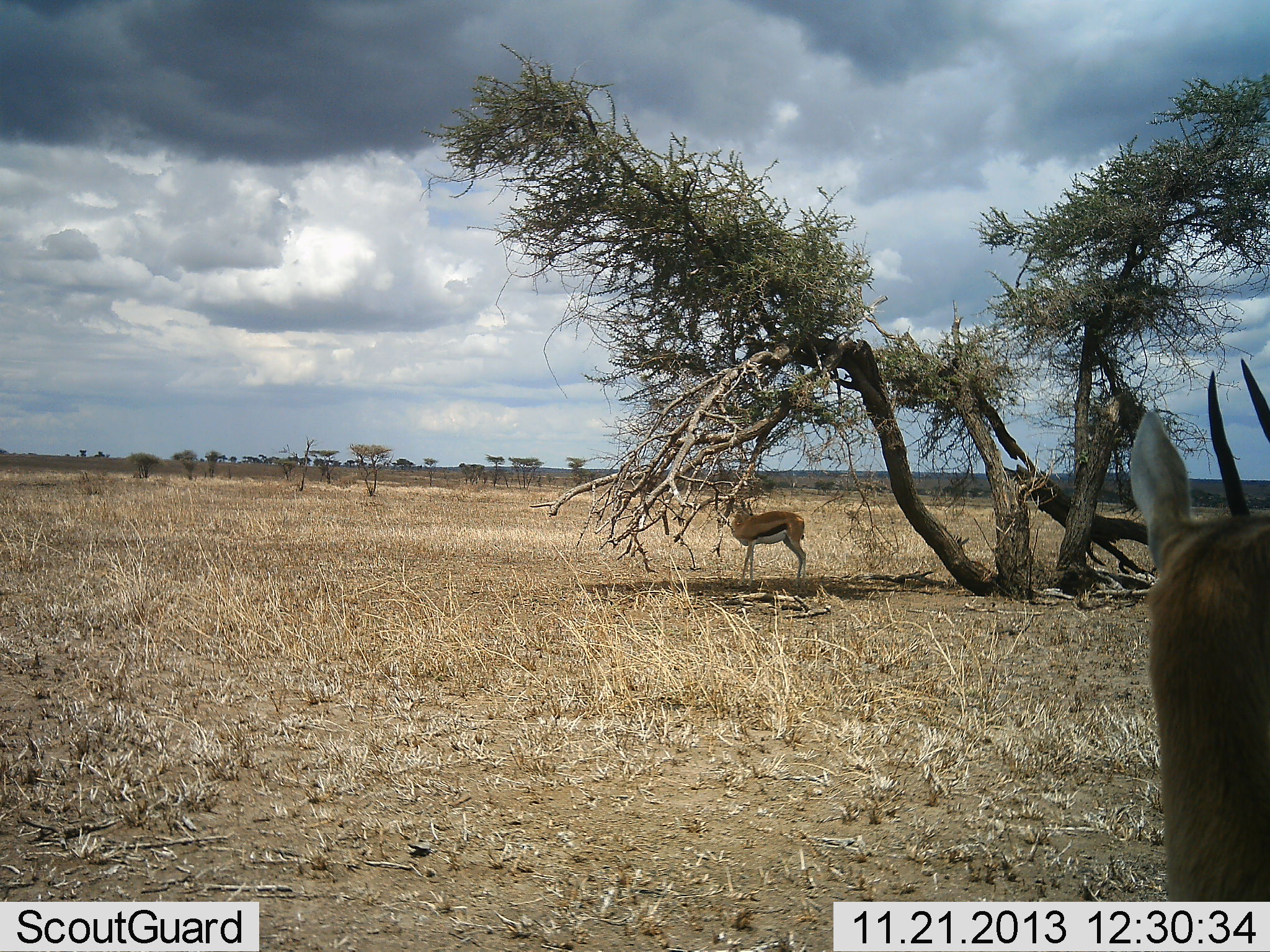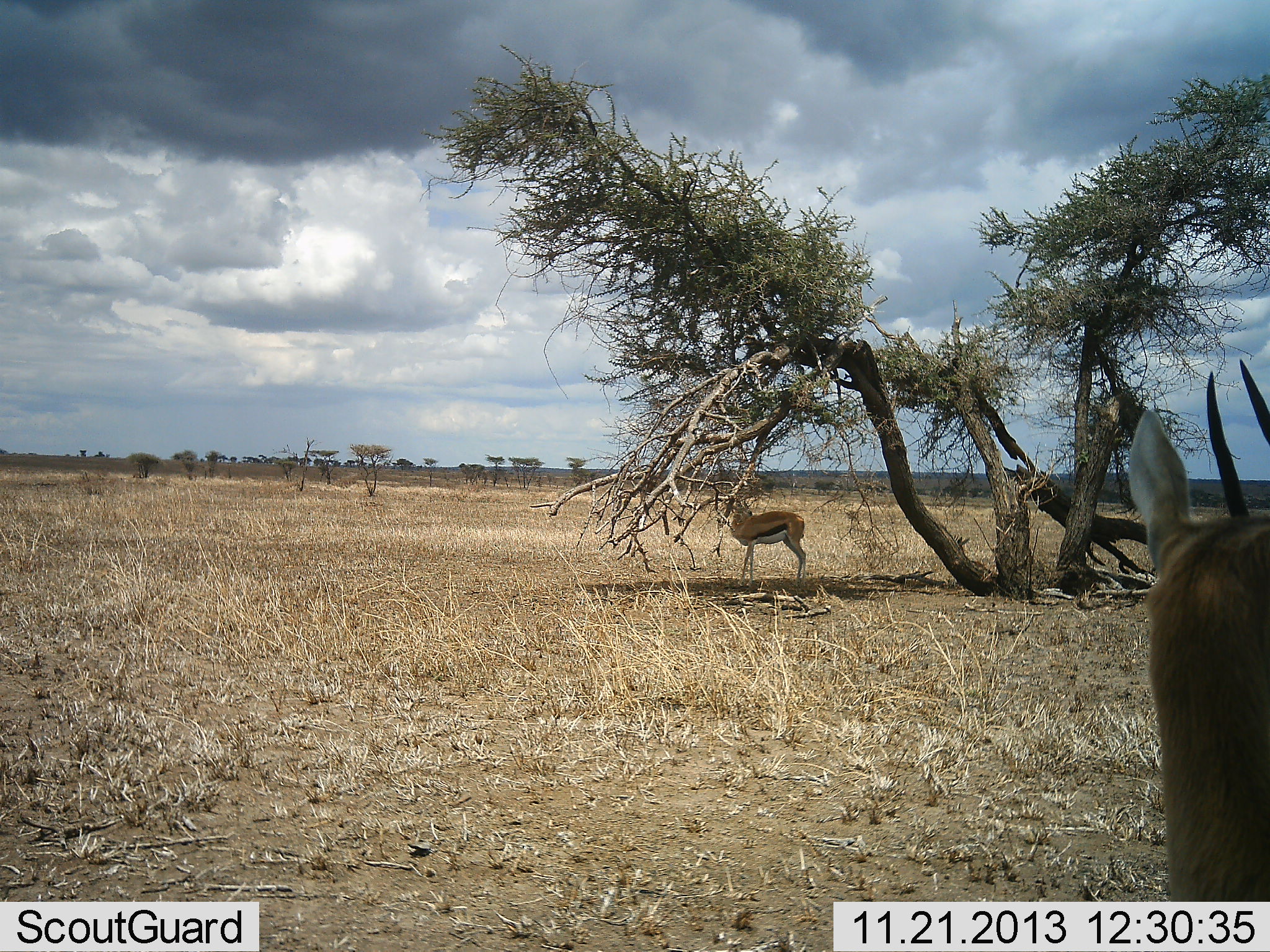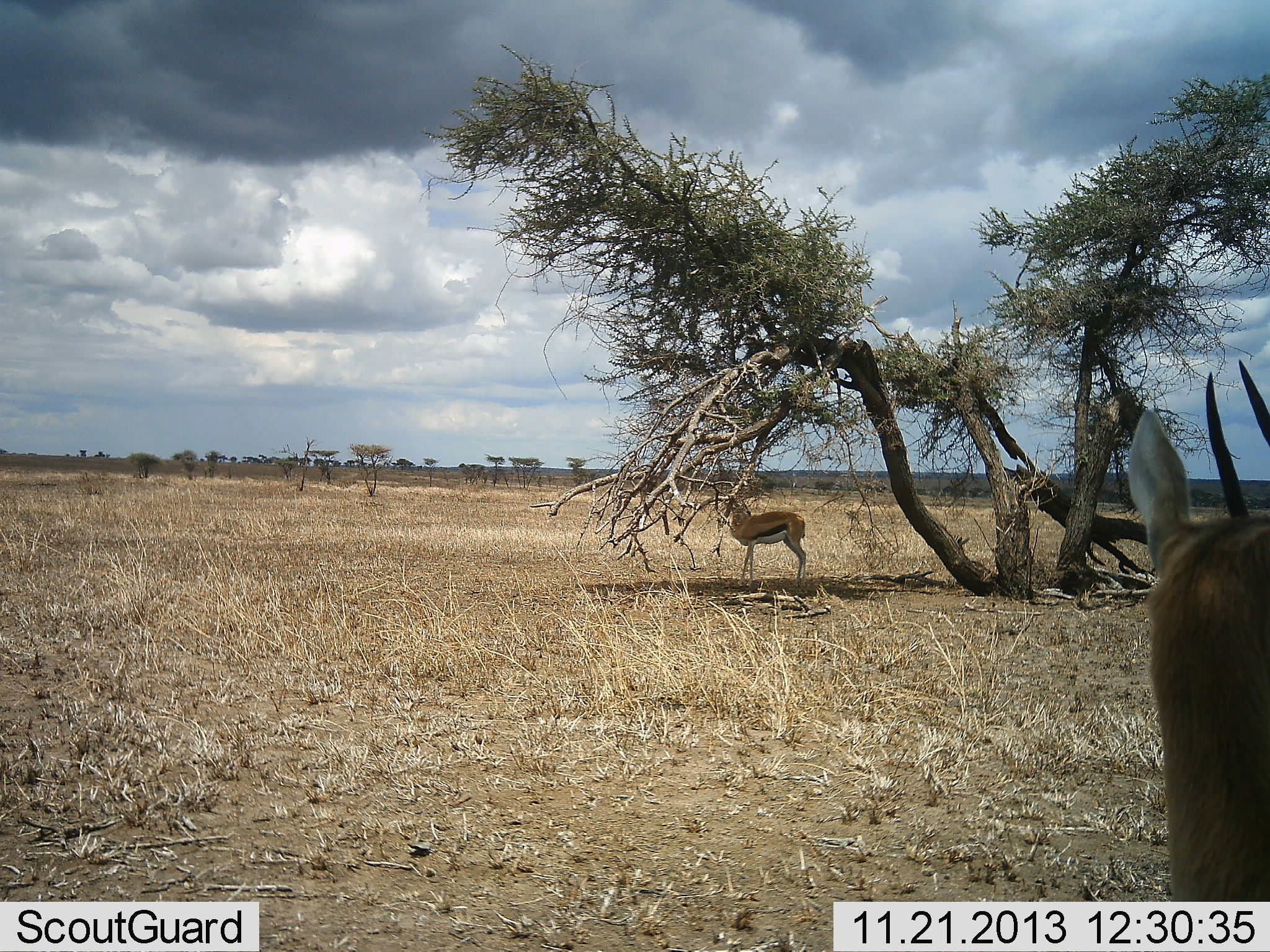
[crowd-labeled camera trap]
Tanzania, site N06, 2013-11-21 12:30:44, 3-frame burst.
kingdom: Animalia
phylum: Chordata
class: Mammalia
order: Artiodactyla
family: Bovidae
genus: Eudorcas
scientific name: Eudorcas thomsonii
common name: thomson's gazelle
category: gazellethomsons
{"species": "gazellethomsons (thomson's gazelle) (Eudorcas thomsonii)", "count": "2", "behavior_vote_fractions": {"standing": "90%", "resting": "20%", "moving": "0%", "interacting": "0%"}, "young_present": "0%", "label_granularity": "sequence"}